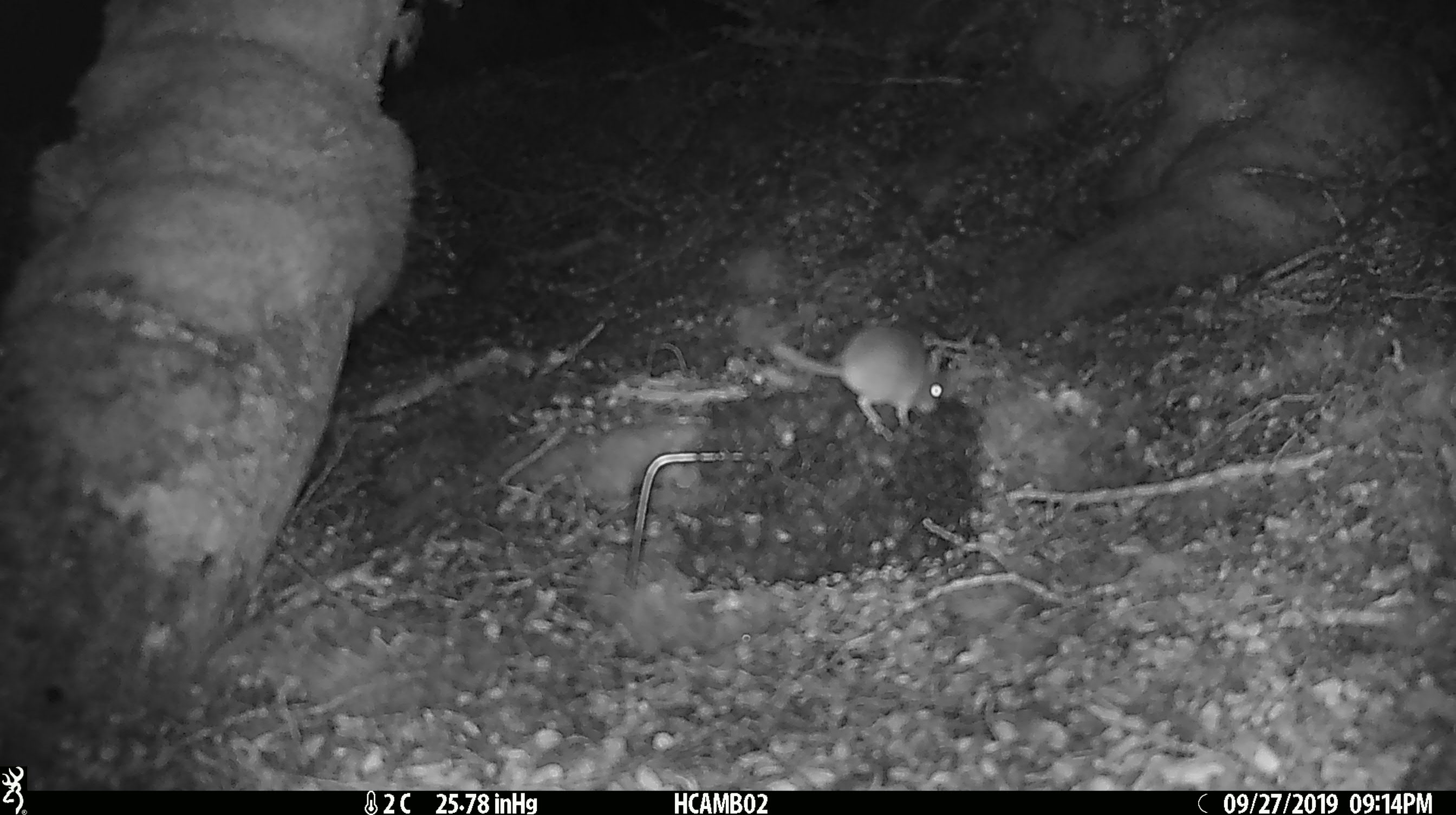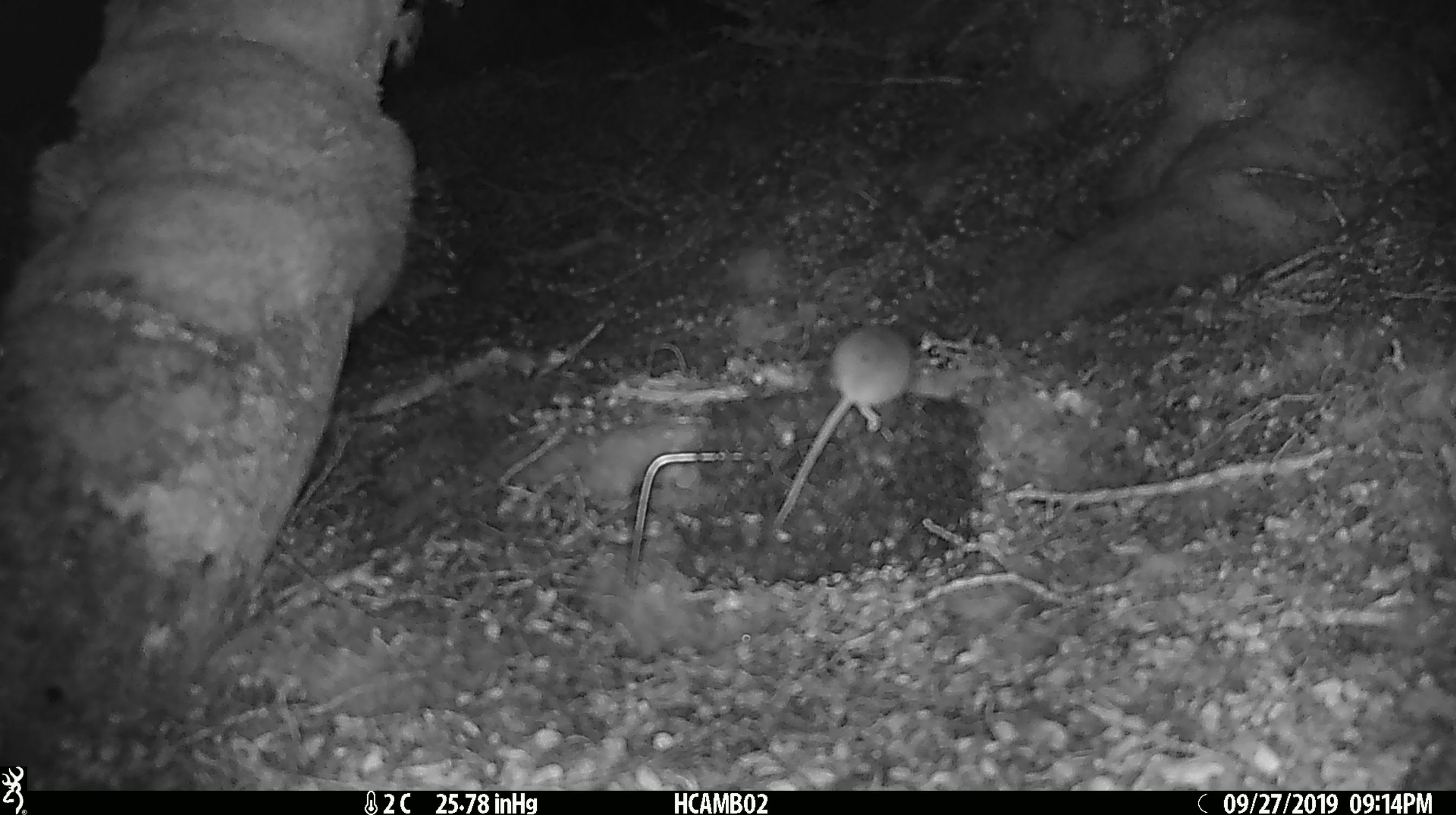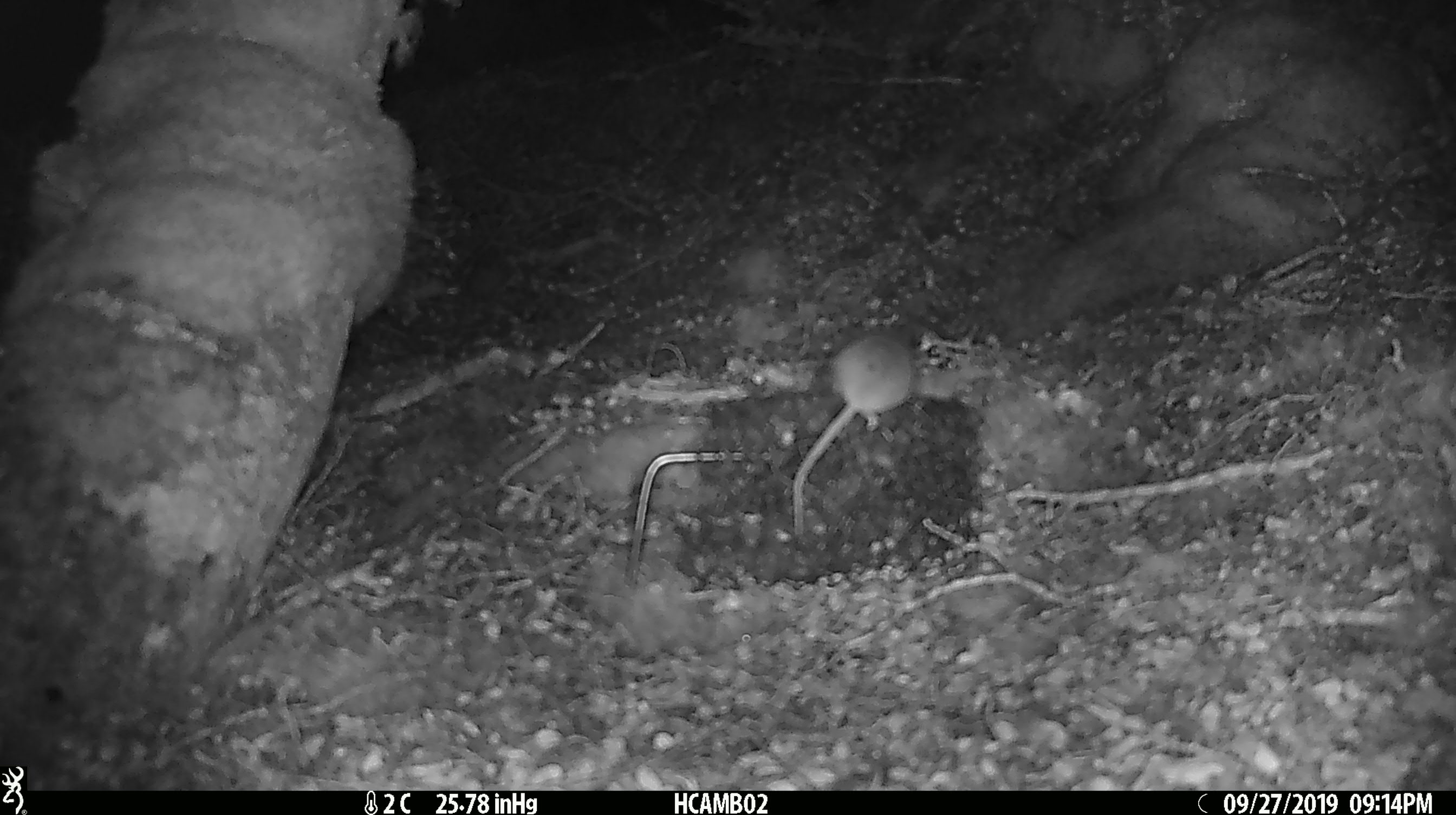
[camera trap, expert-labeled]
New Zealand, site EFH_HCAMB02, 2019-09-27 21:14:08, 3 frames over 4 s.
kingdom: Animalia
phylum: Chordata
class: Mammalia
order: Rodentia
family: Muridae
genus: Mus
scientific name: Mus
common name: mouse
Mouse (Mus).